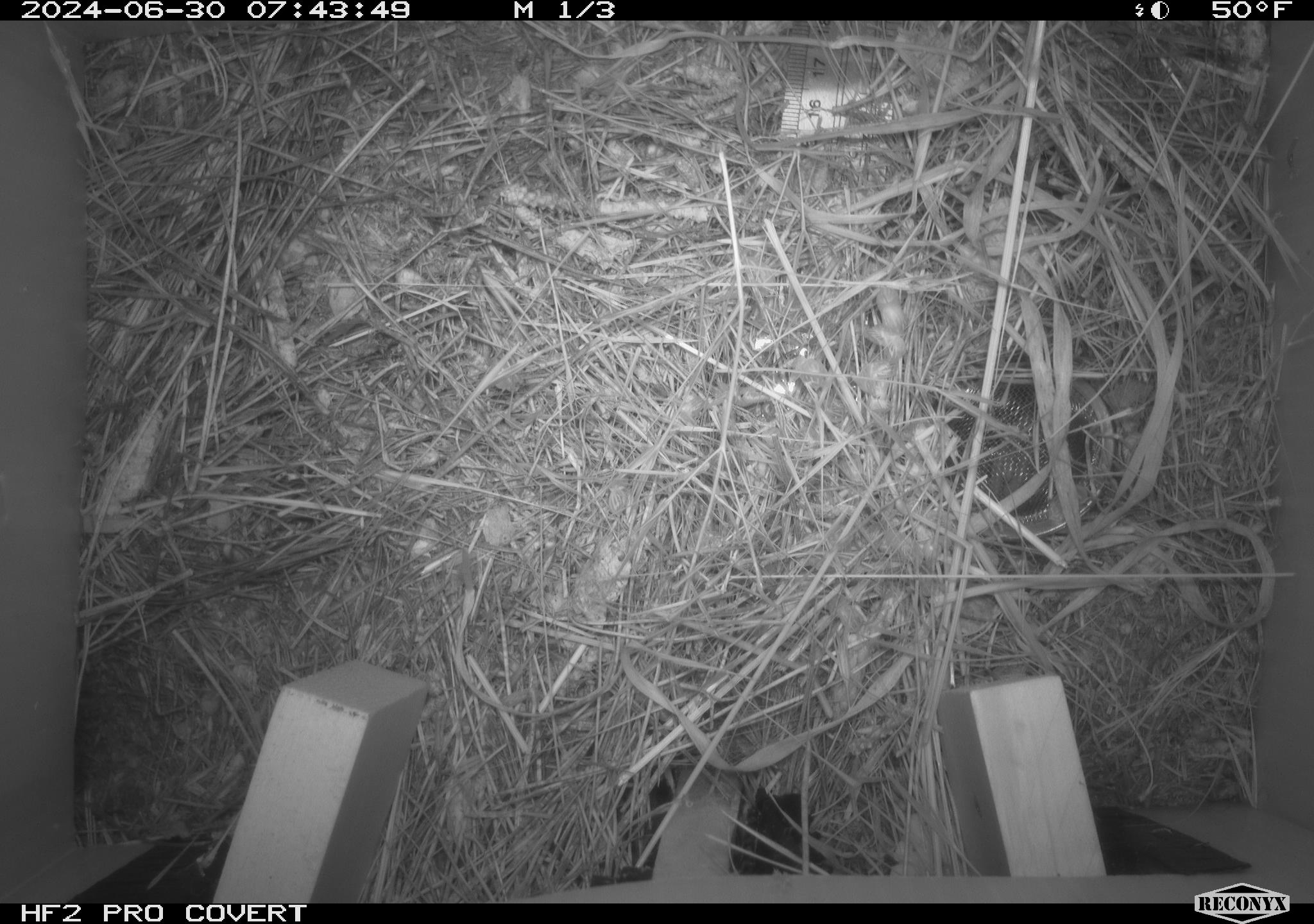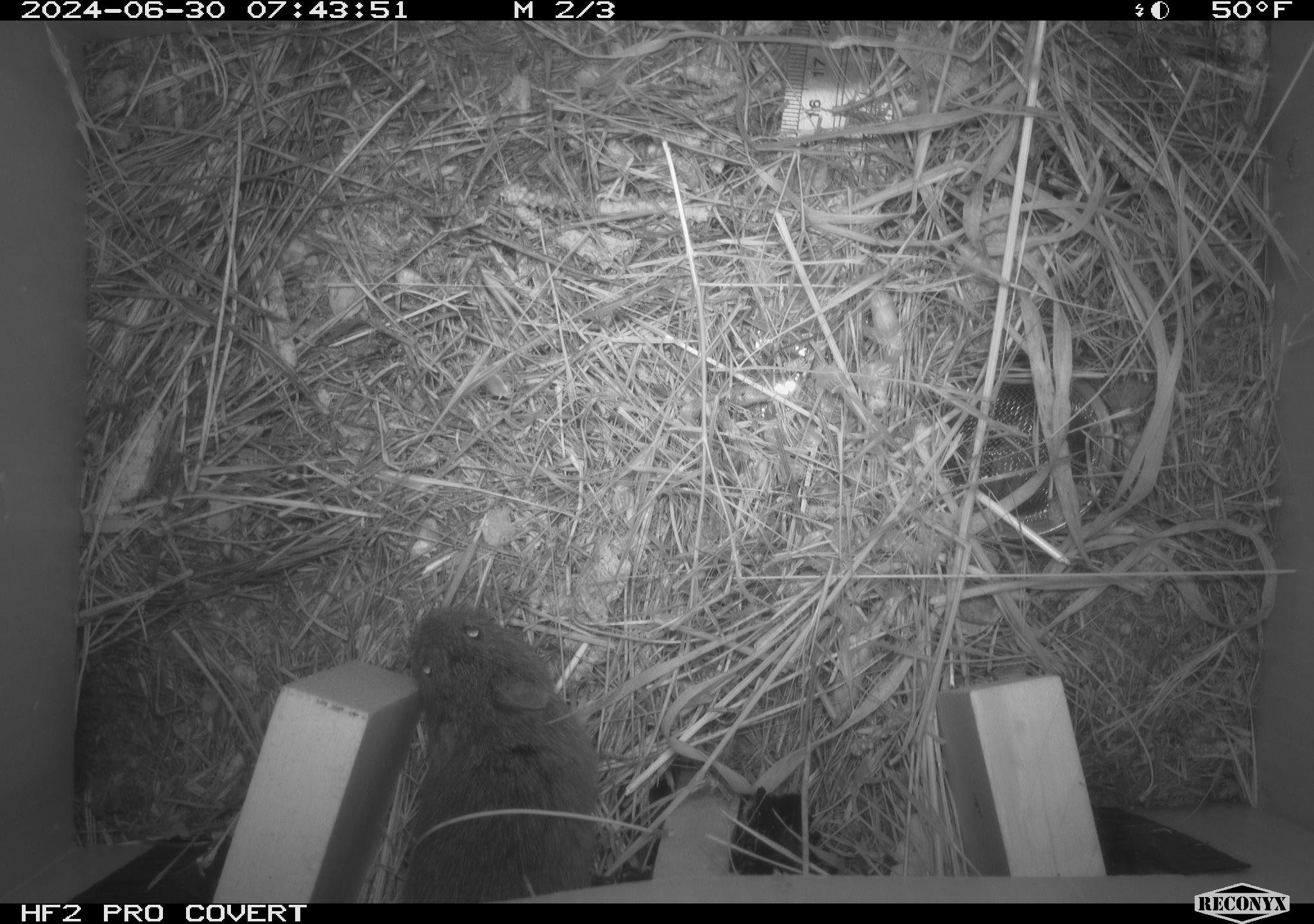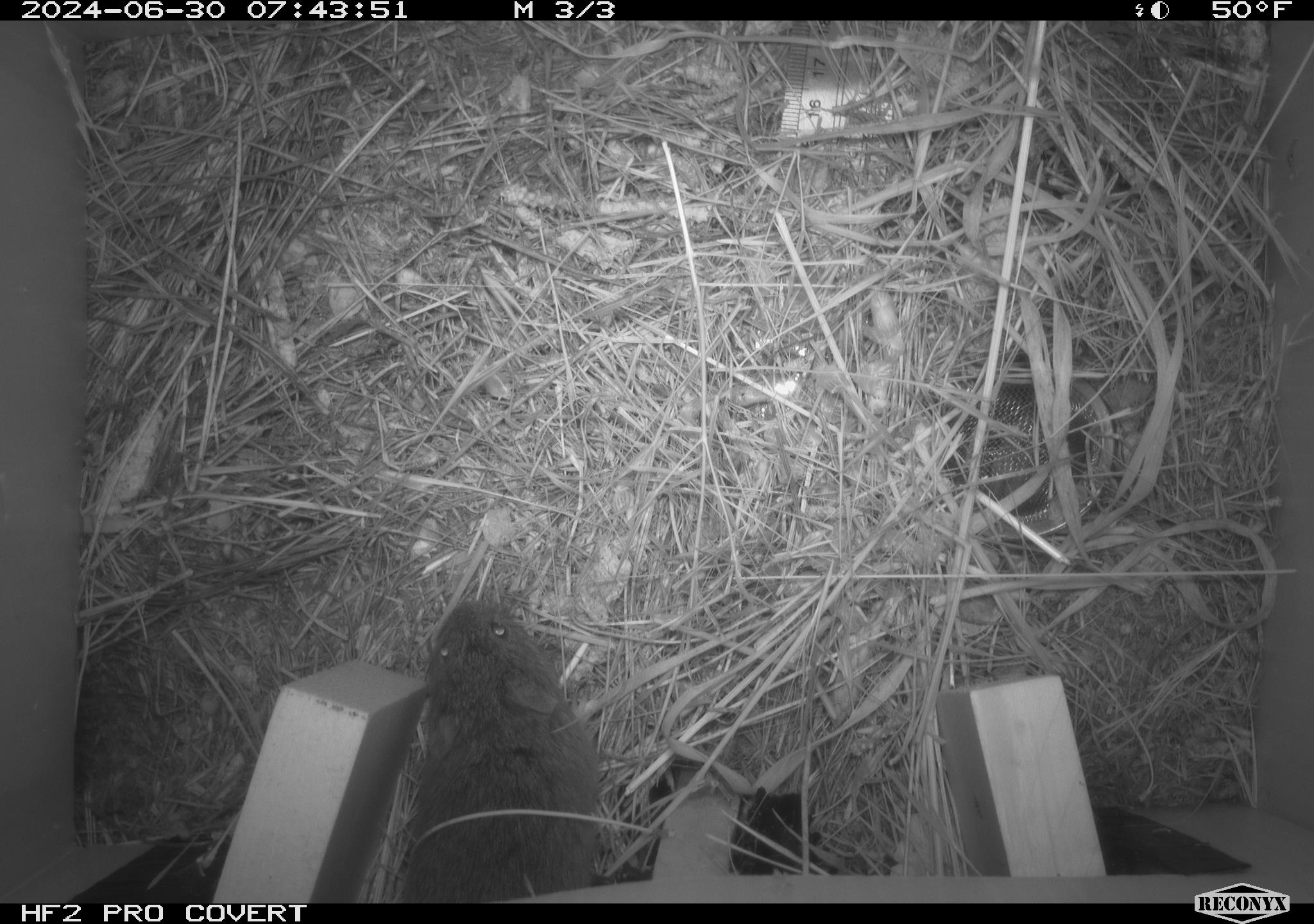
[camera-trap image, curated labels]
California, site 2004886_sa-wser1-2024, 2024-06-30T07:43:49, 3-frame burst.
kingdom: Animalia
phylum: Chordata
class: Mammalia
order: Rodentia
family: Cricetidae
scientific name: Arvicolinae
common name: voles, lemmings, and muskrats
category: arvicolinae subfamily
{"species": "arvicolinae subfamily (voles, lemmings, and muskrats) (Arvicolinae)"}